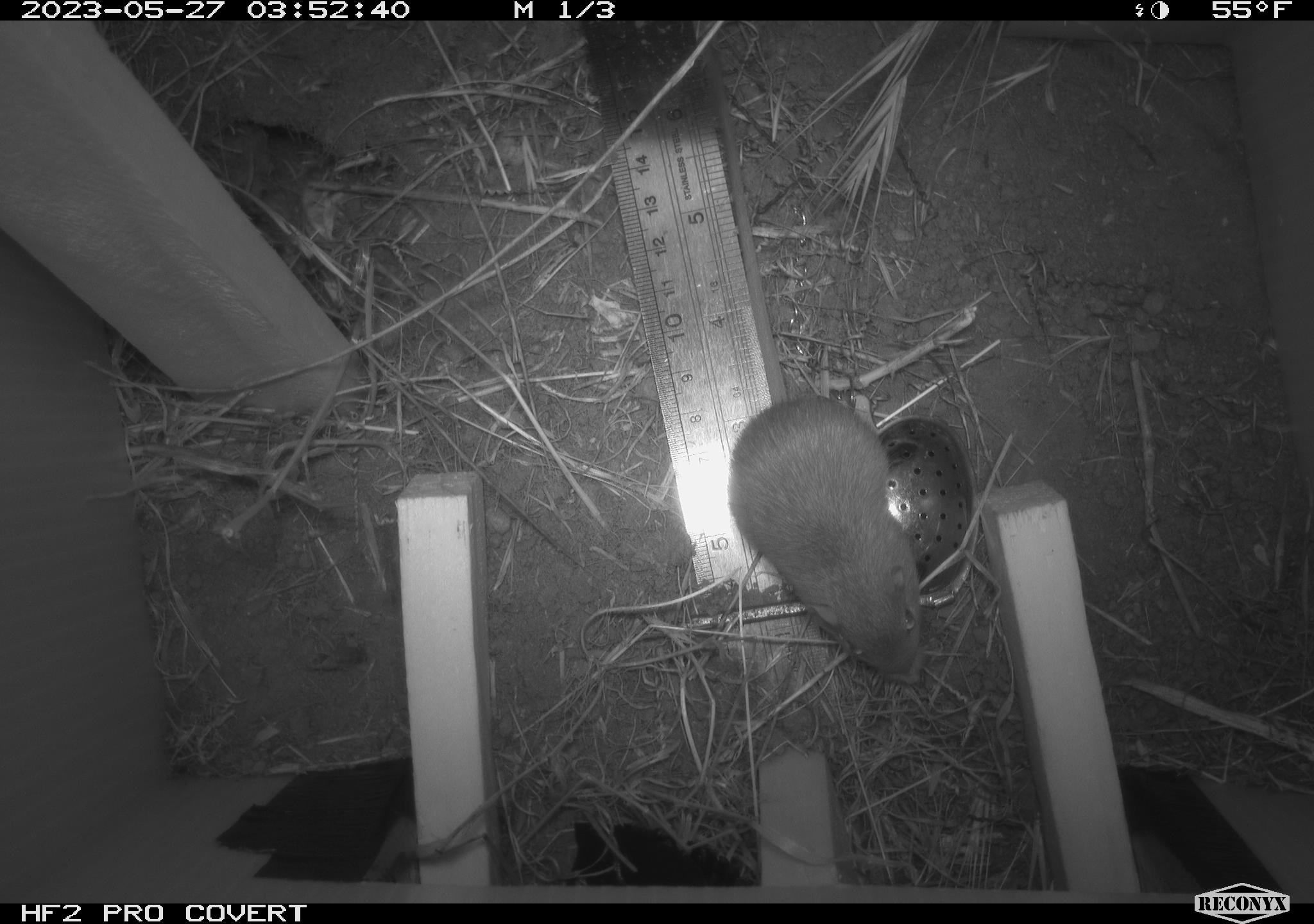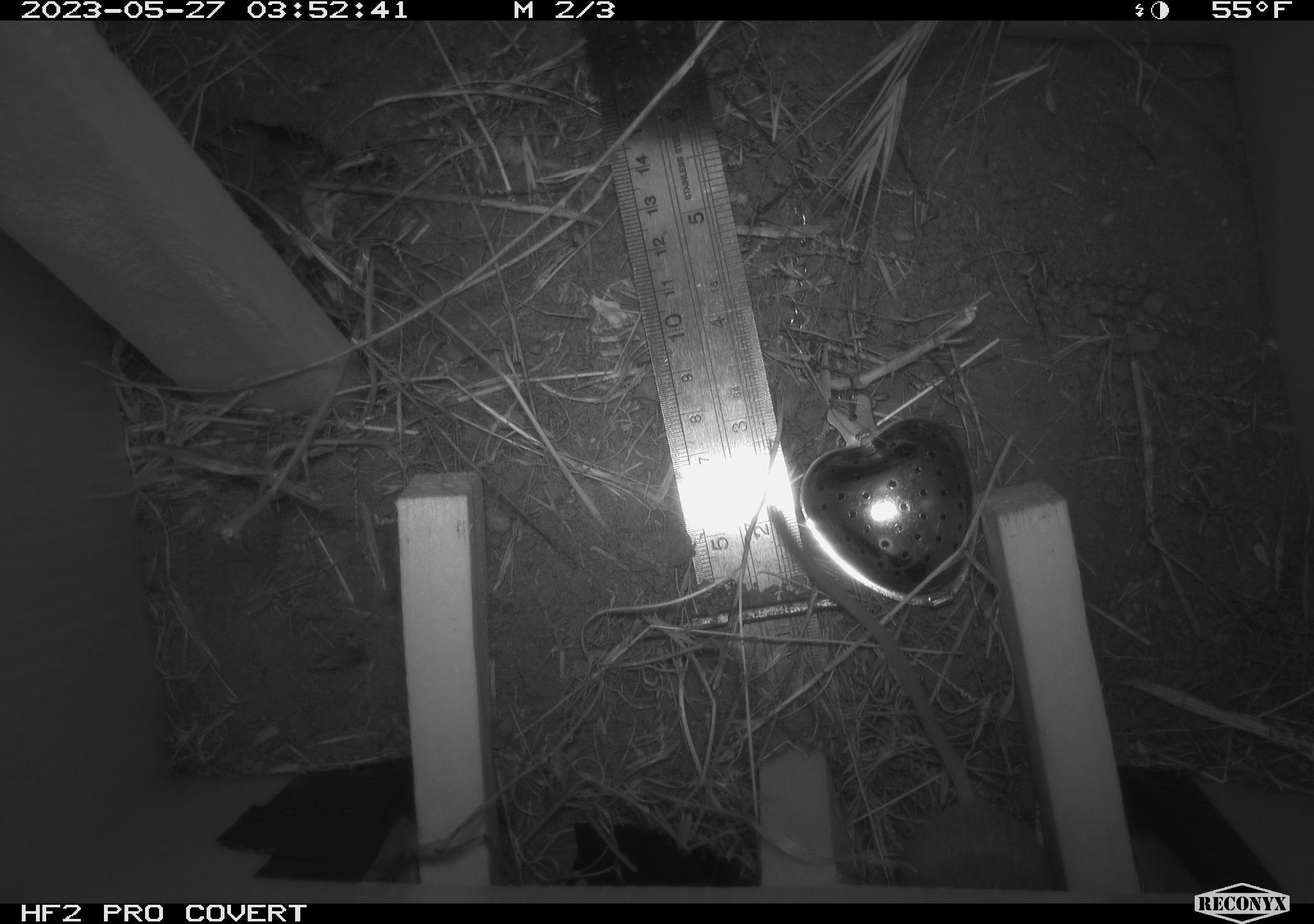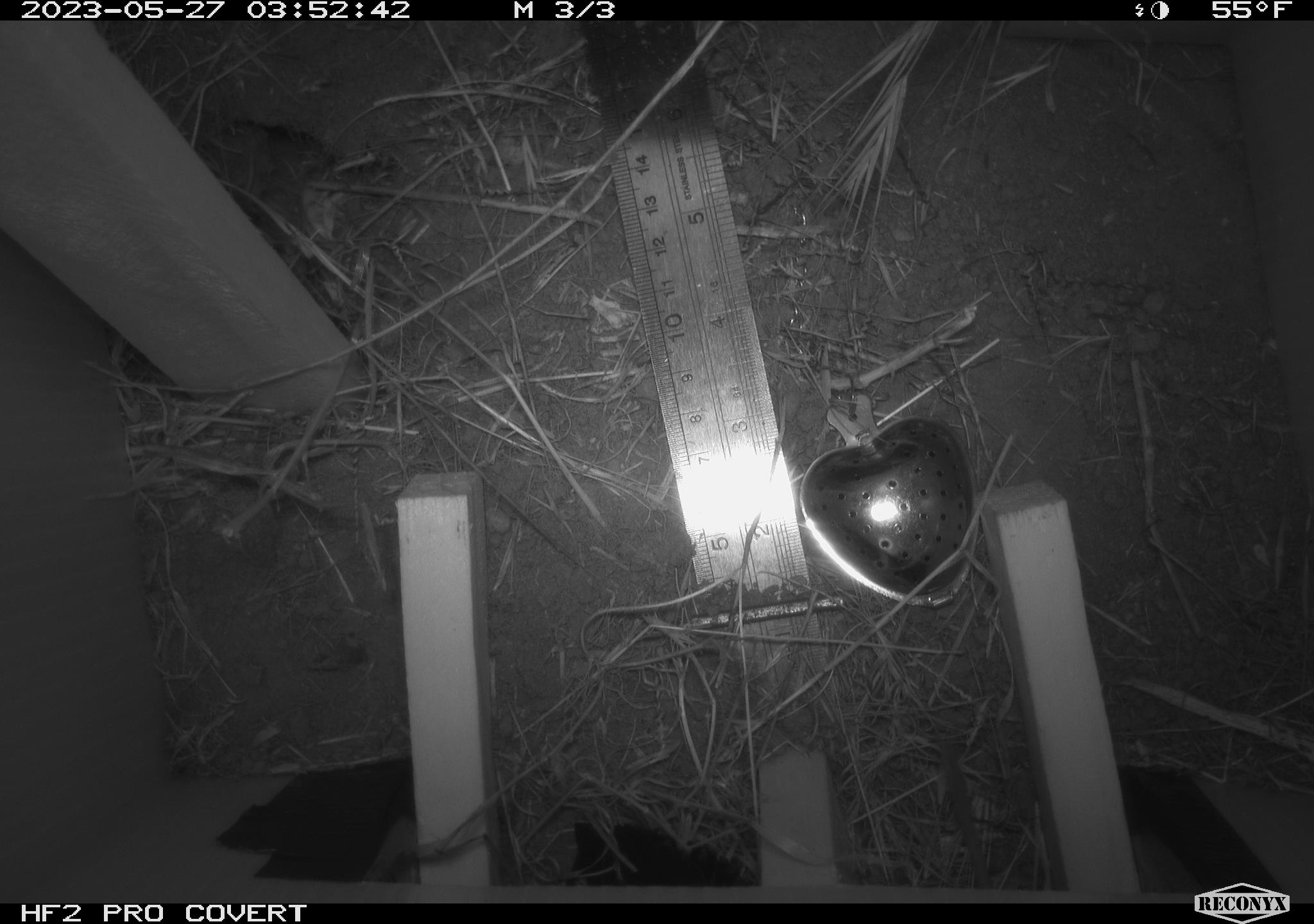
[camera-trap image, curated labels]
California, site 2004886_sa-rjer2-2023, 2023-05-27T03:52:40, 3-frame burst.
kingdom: Animalia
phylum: Chordata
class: Mammalia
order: Rodentia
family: Heteromyidae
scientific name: Heteromyidae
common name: kangaroo rats and pocket mice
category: heteromyidae family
Heteromyidae family (kangaroo rats and pocket mice) (Heteromyidae).